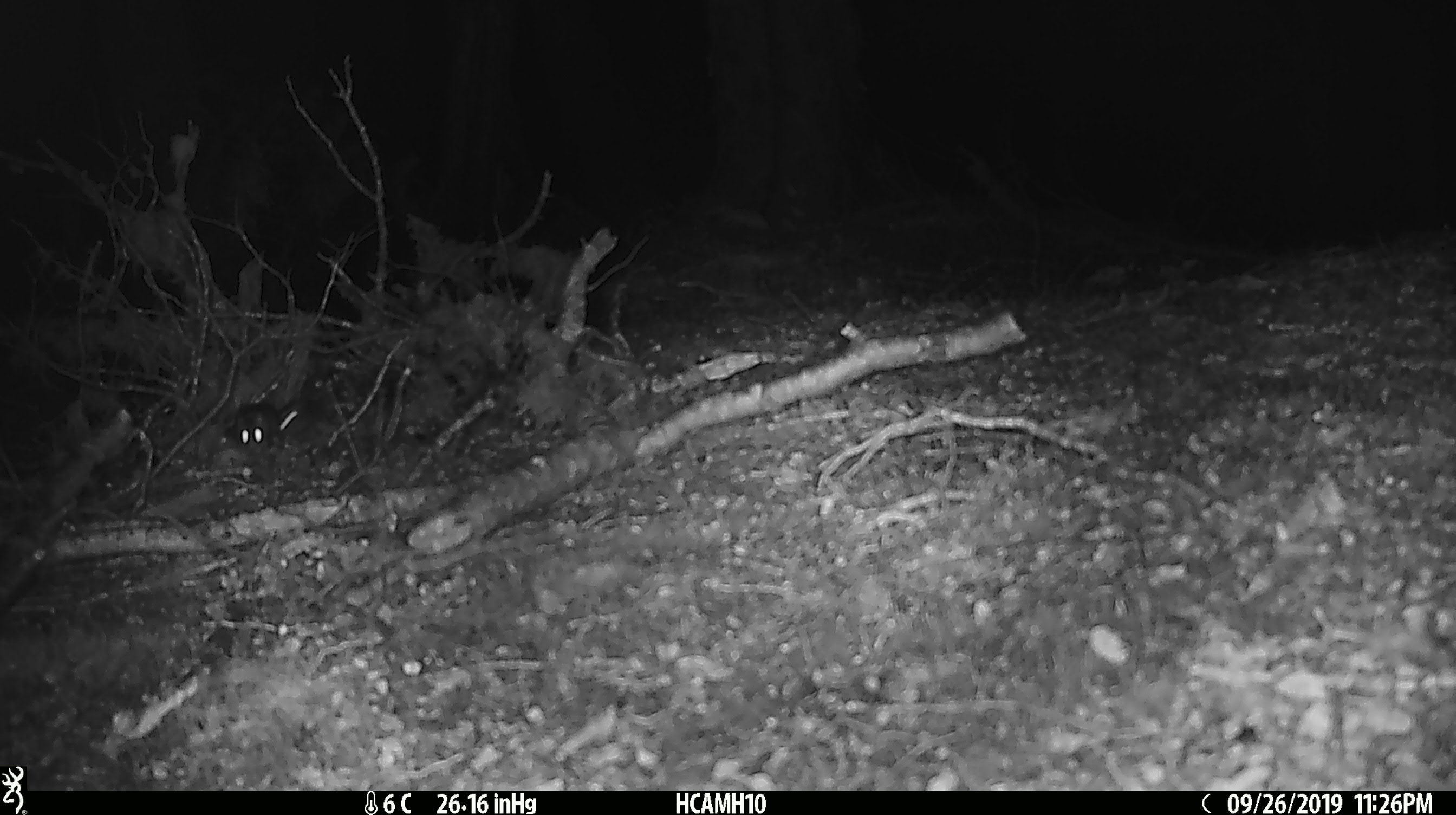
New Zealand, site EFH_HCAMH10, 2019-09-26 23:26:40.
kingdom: Animalia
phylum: Chordata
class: Mammalia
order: Rodentia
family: Muridae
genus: Mus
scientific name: Mus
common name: mouse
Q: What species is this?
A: Mouse (Mus).